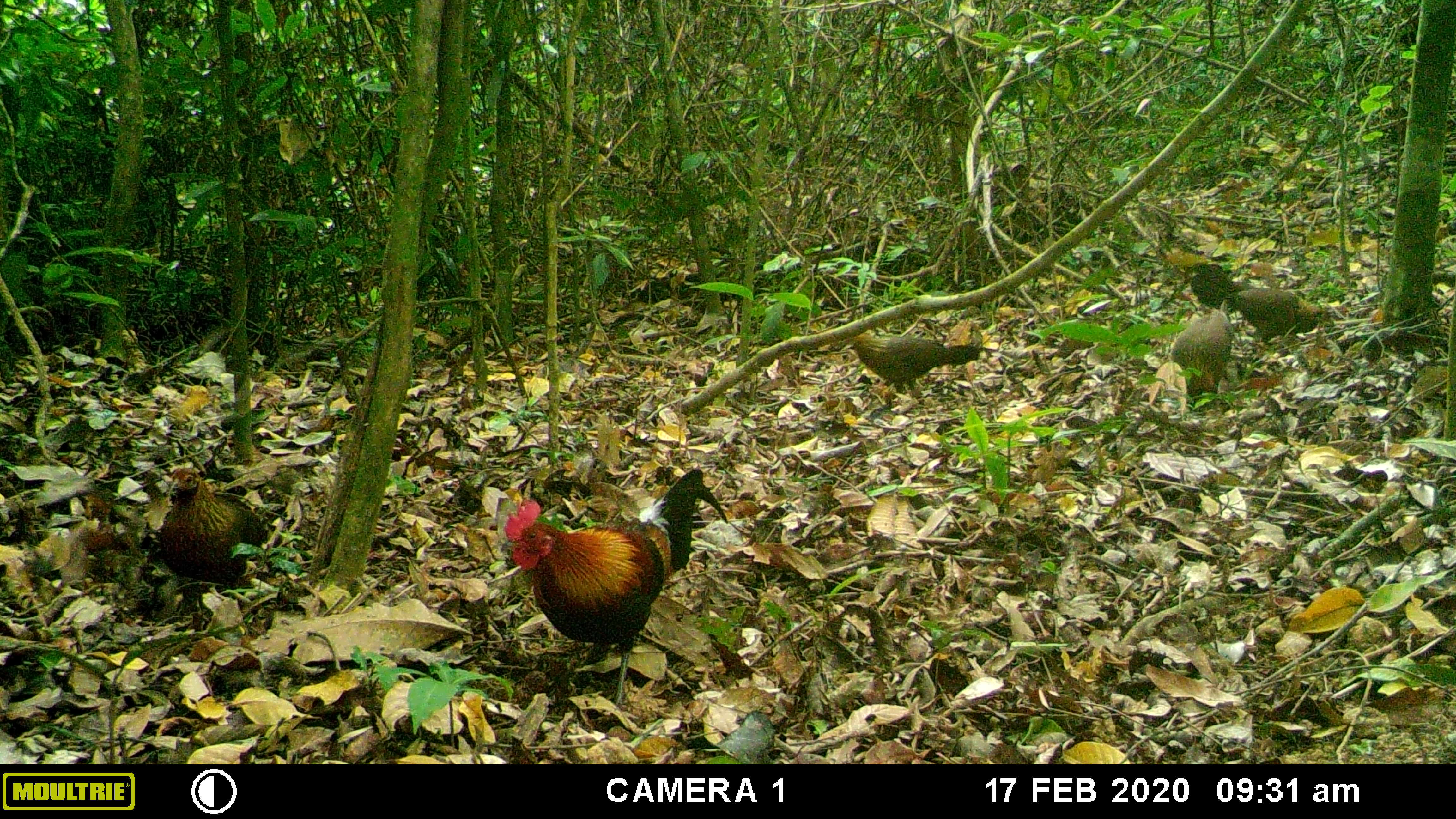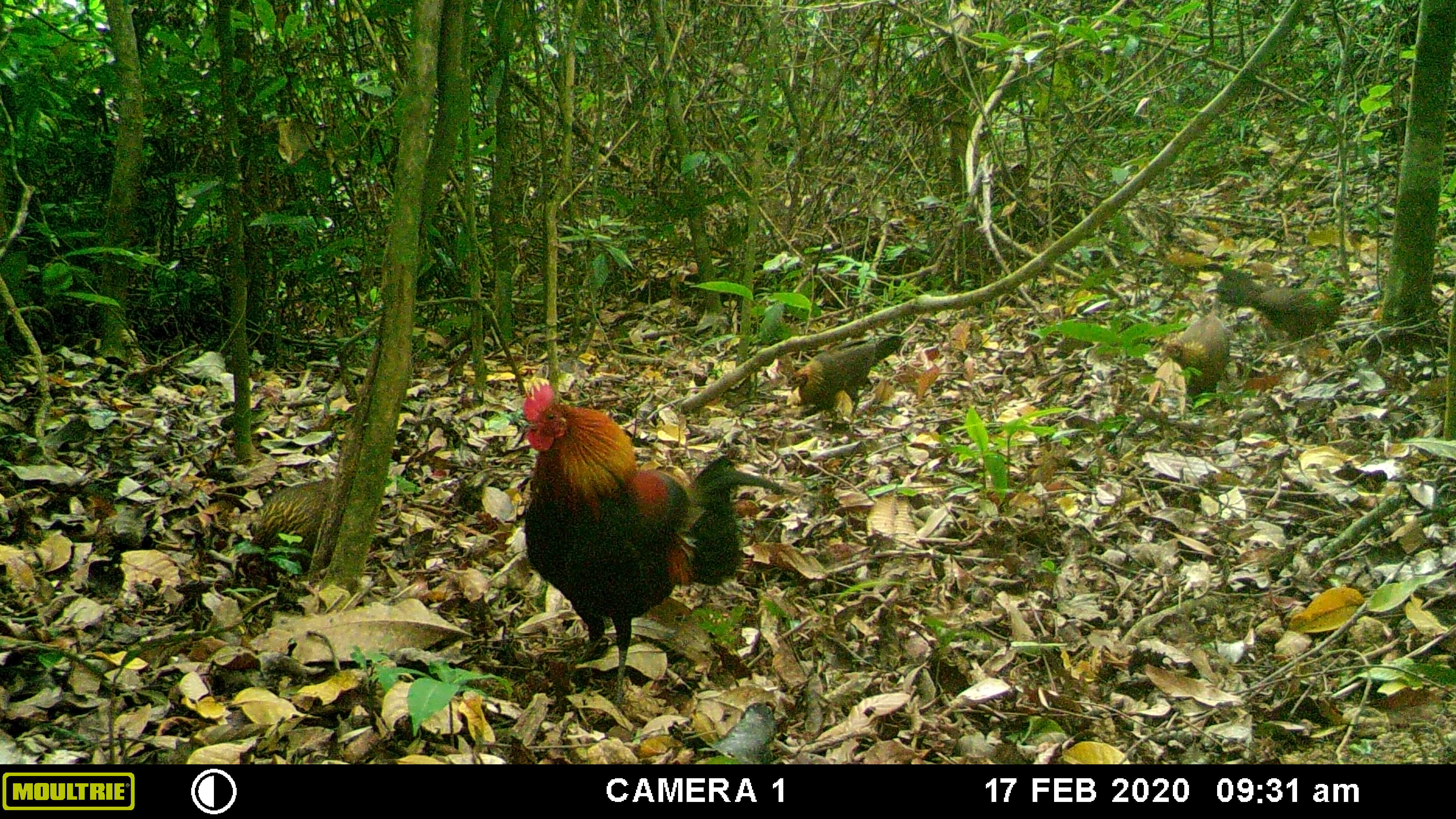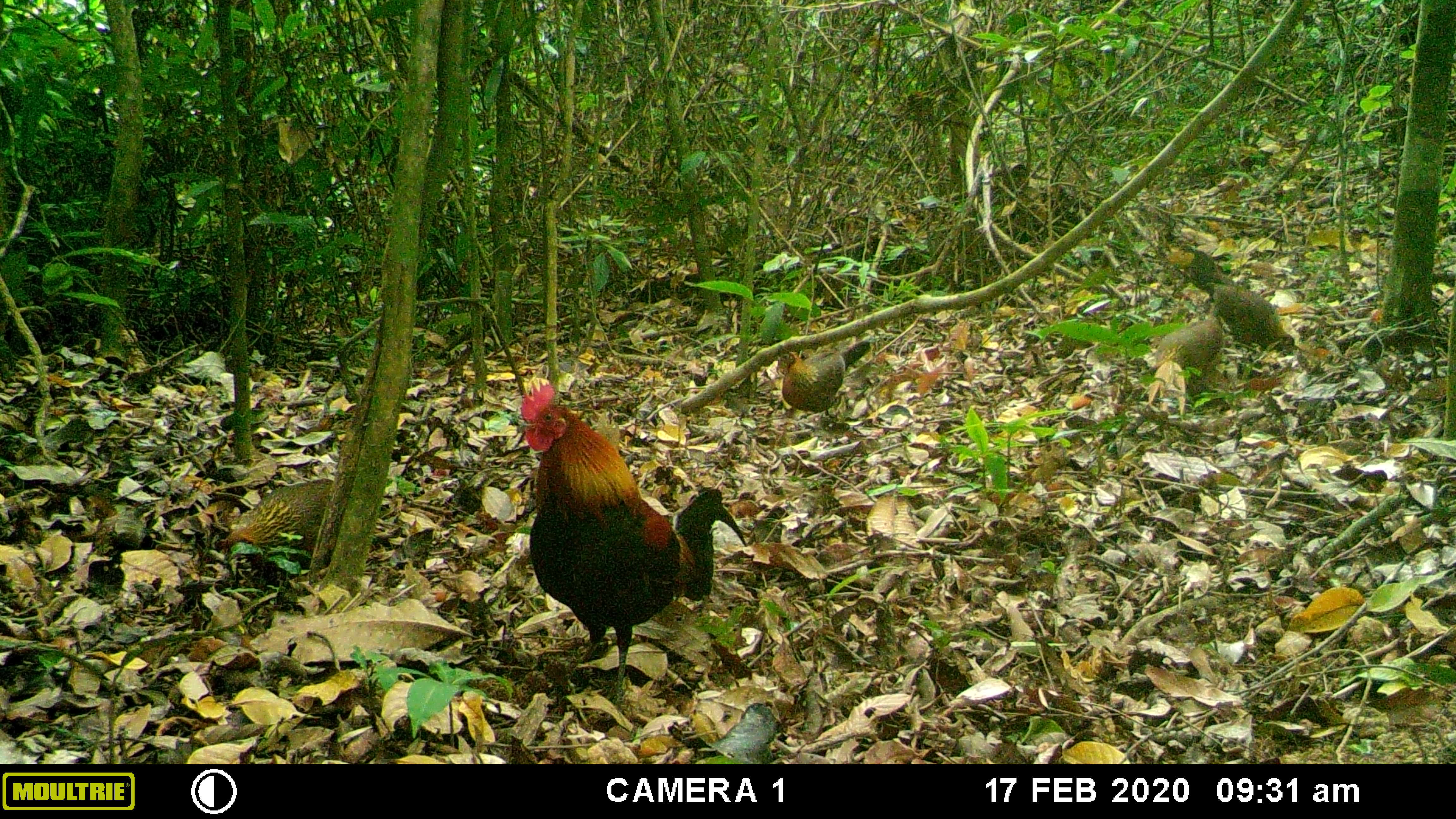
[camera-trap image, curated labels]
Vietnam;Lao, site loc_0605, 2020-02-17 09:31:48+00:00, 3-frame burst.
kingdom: Animalia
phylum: Chordata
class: Aves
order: Galliformes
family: Phasianidae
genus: Gallus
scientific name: Gallus gallus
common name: red junglefowl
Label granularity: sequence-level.